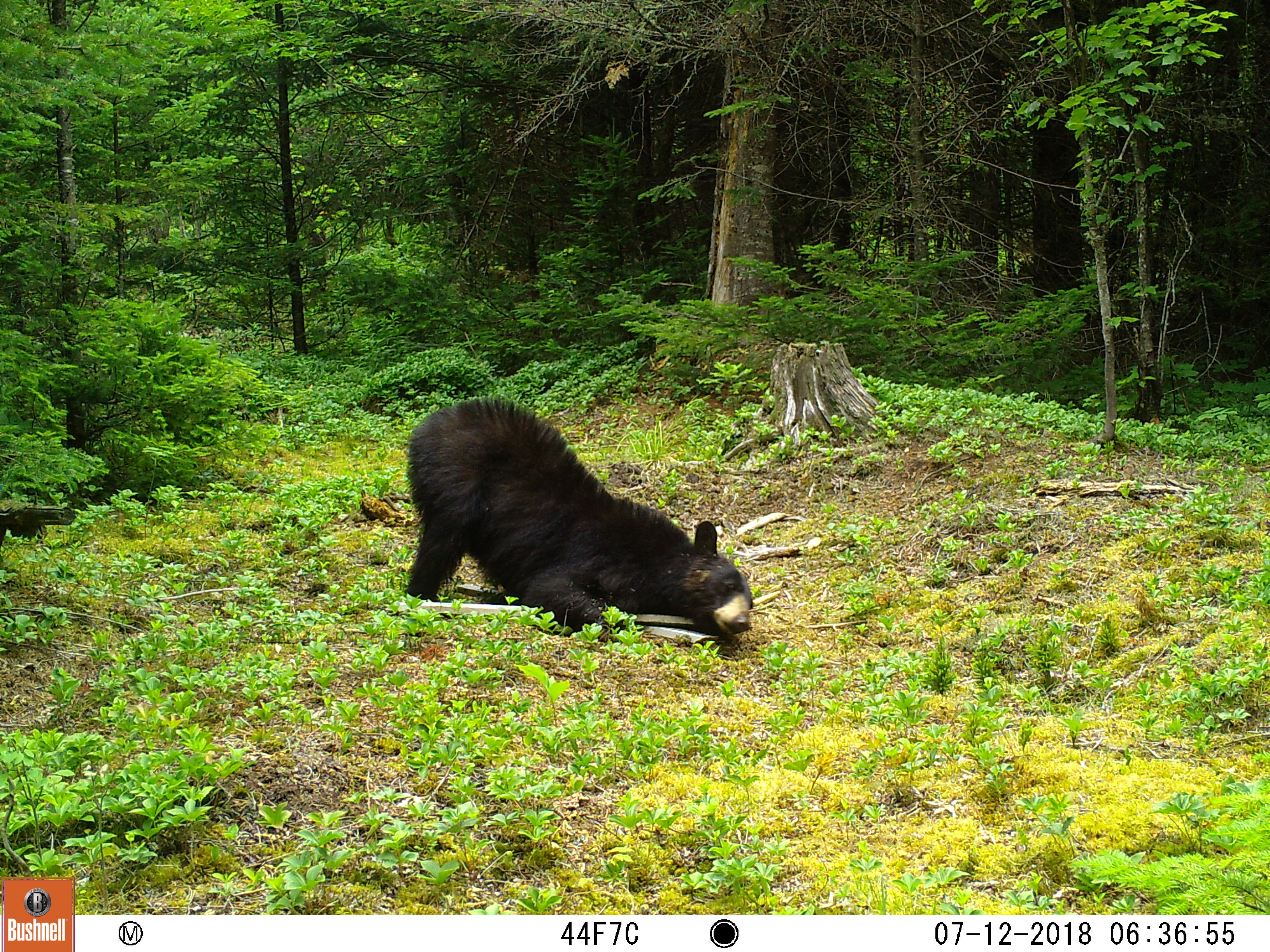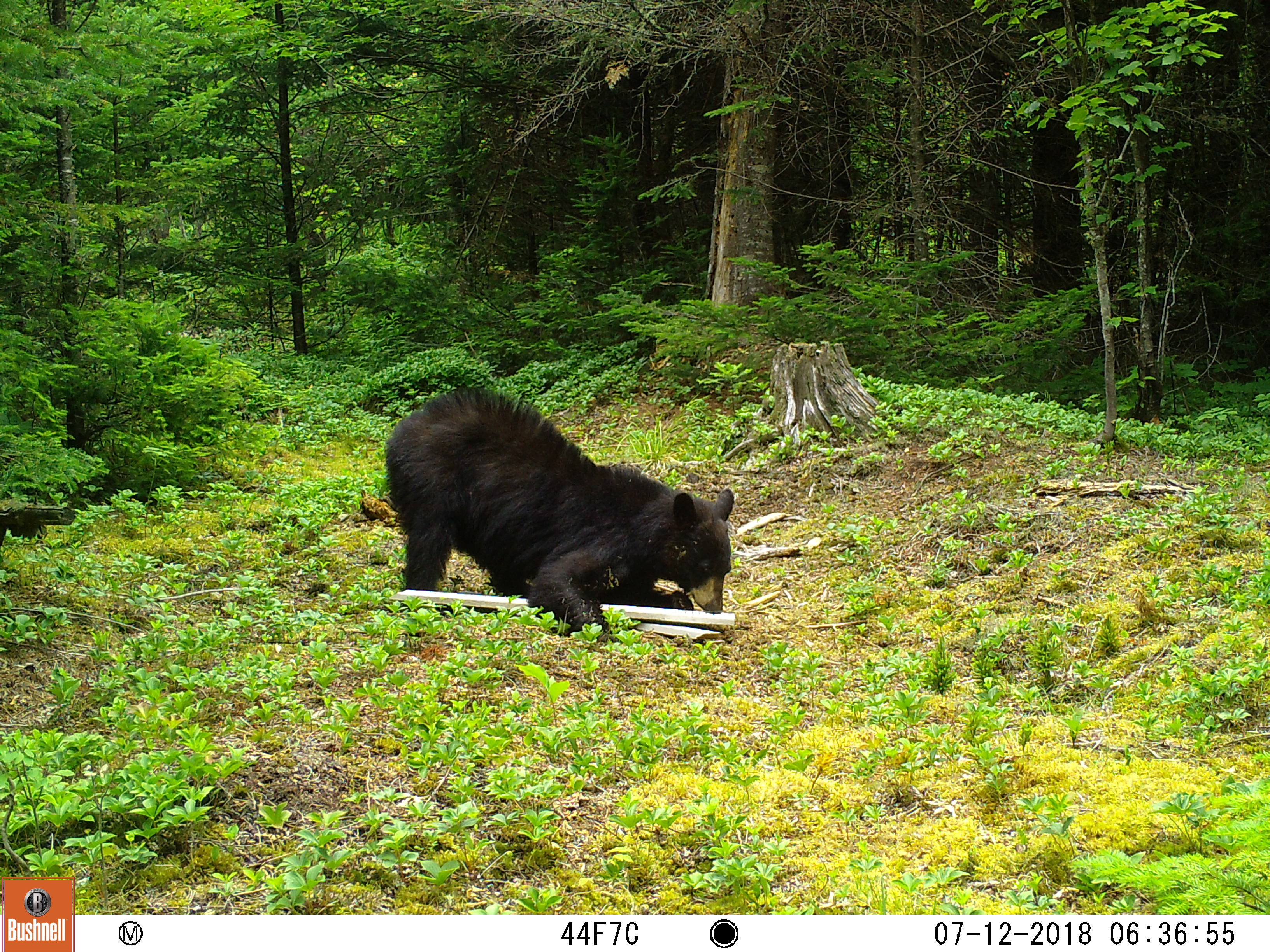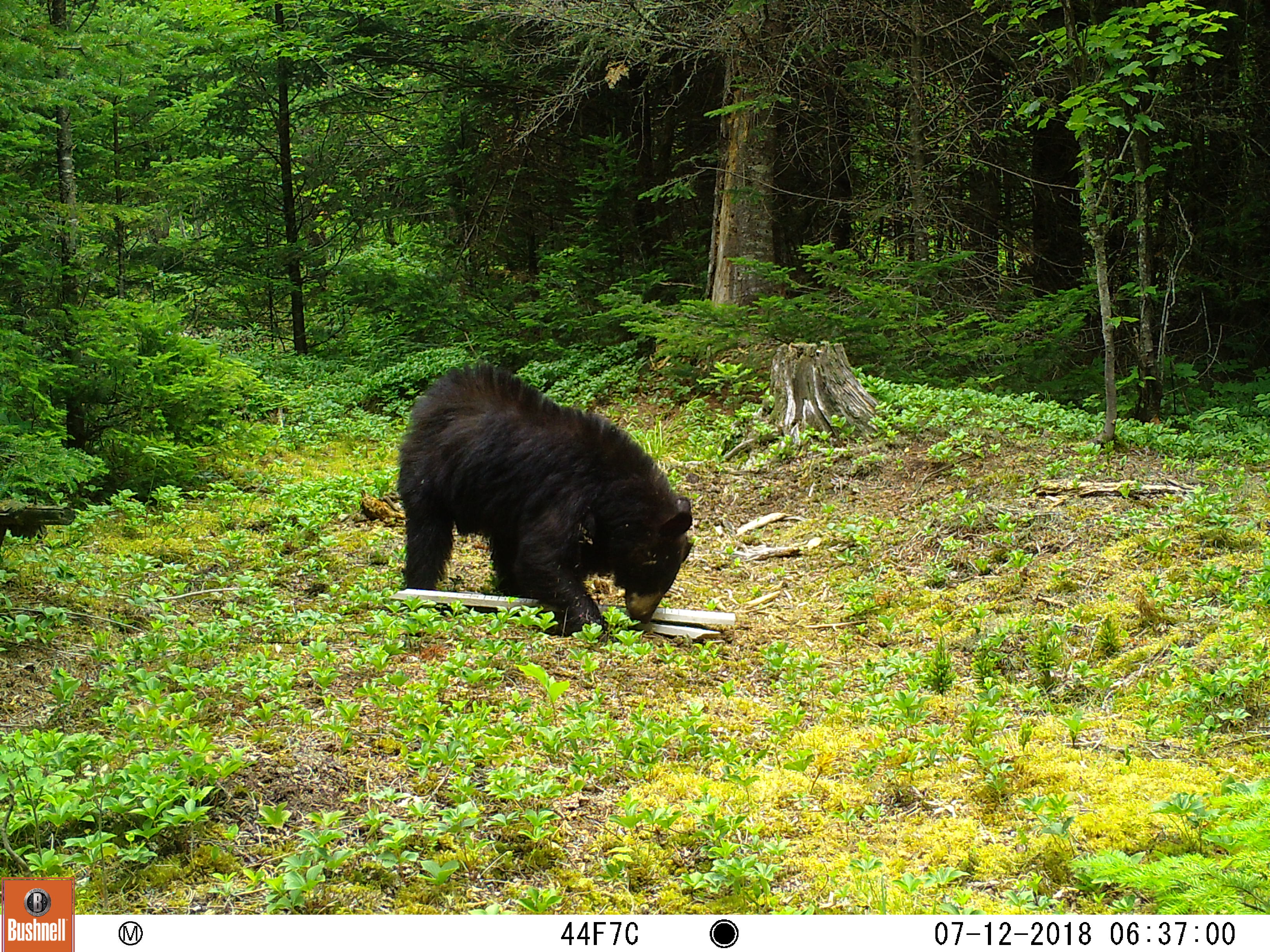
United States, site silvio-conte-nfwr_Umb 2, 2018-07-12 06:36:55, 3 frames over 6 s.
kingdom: Animalia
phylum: Chordata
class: Mammalia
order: Carnivora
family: Ursidae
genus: Ursus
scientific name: Ursus americanus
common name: black bear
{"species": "black bear (Ursus americanus)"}